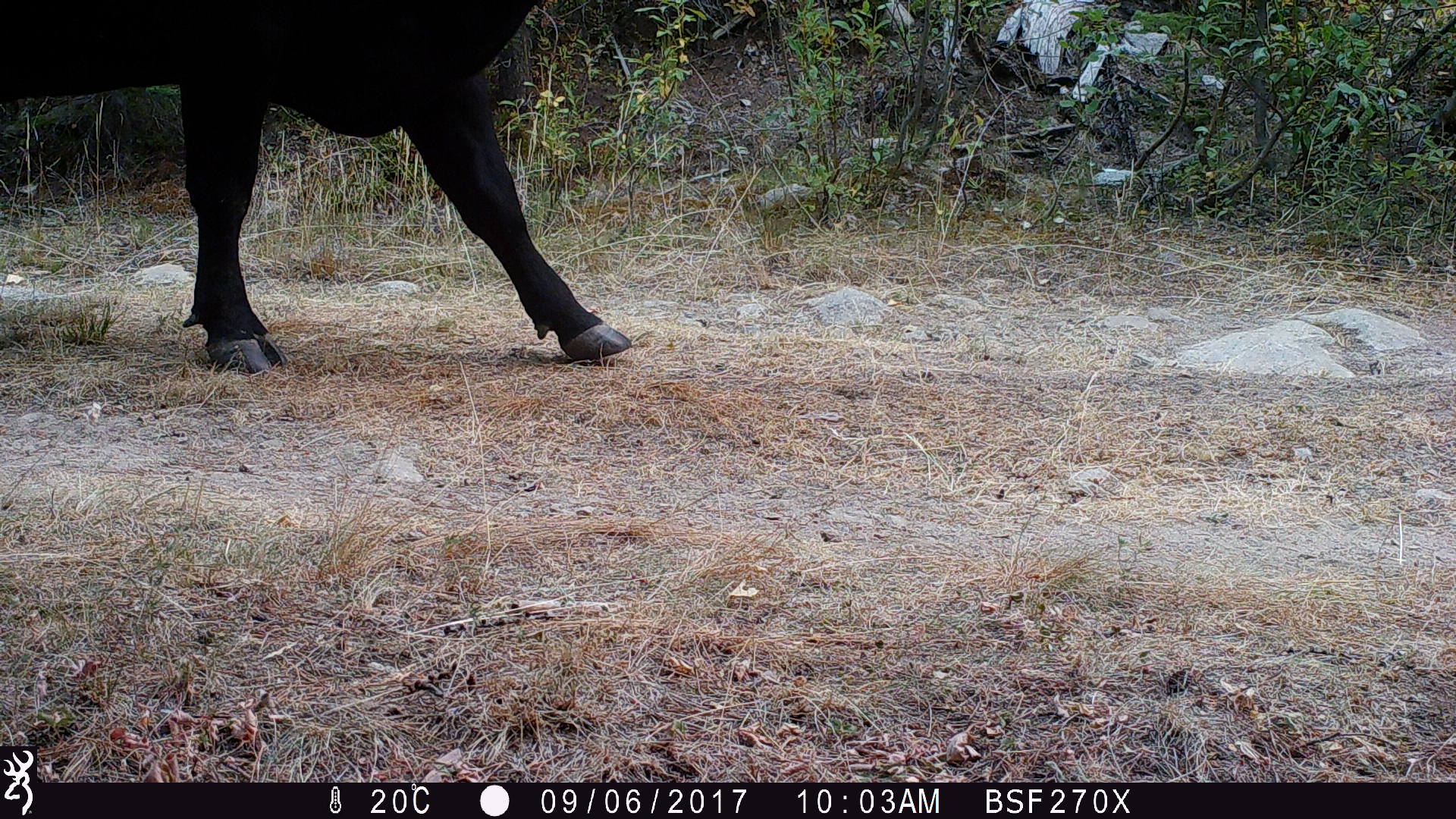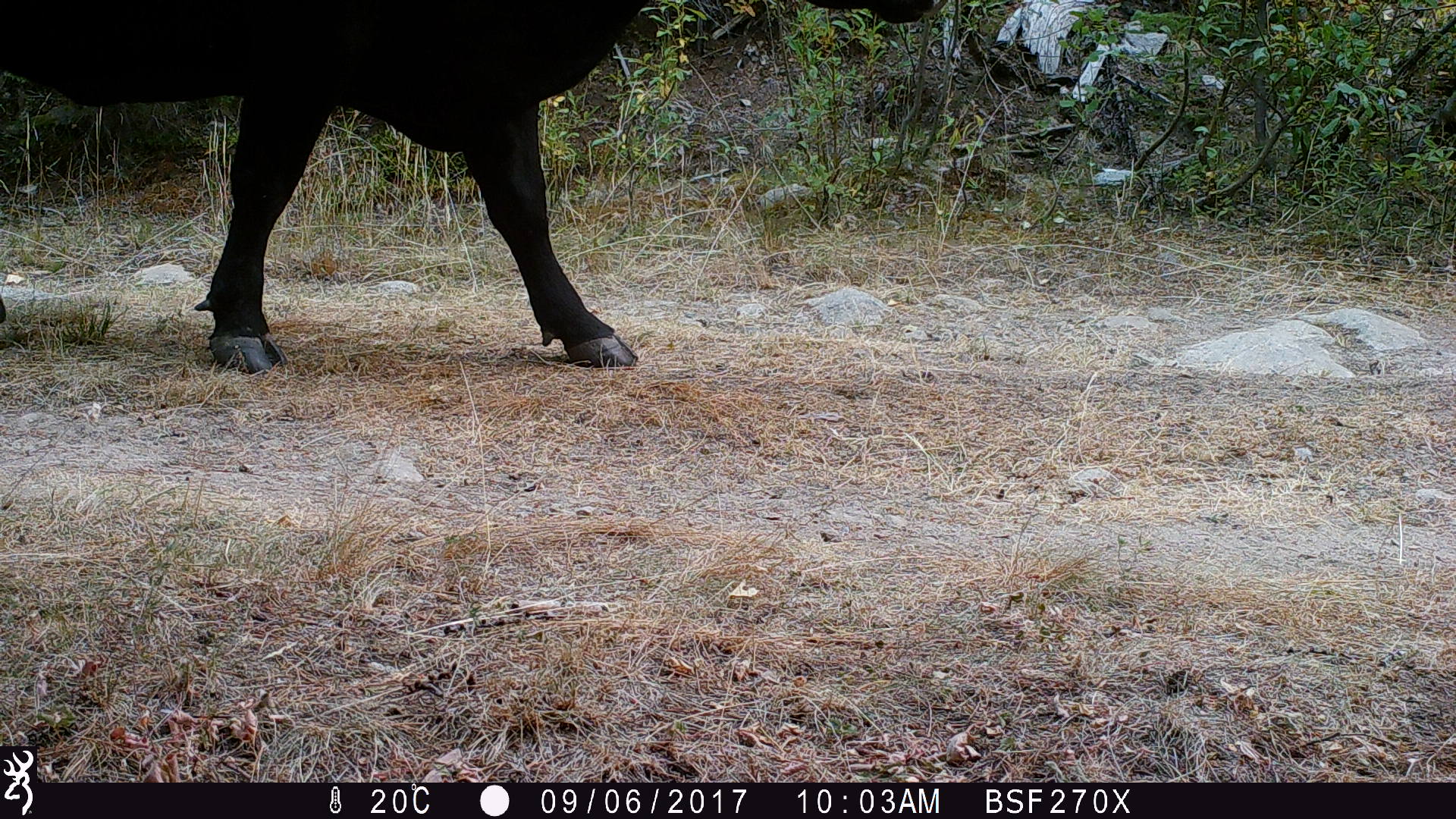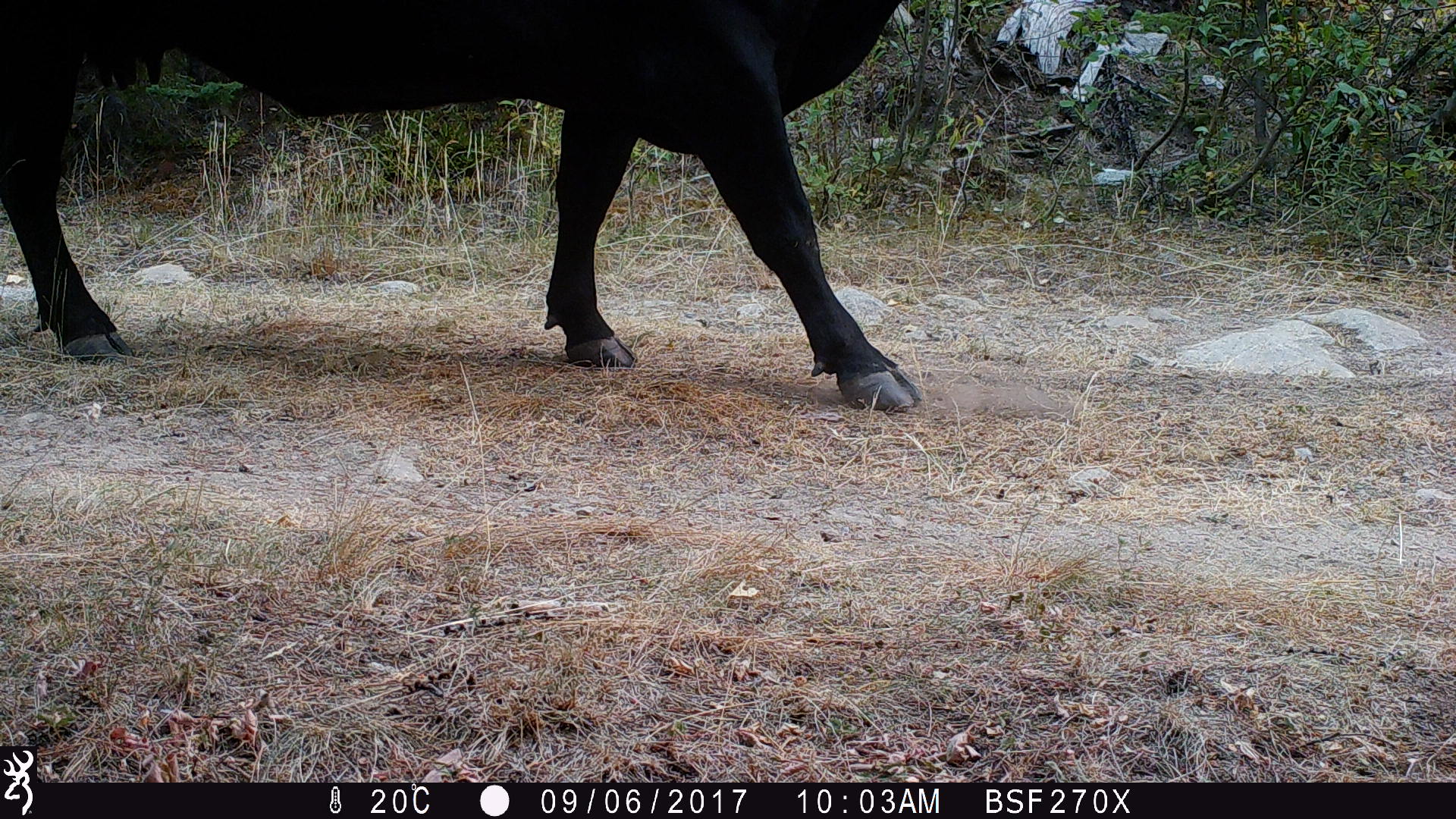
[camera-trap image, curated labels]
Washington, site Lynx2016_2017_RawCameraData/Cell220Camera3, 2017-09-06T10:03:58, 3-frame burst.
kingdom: Animalia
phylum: Chordata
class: Mammalia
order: Artiodactyla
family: Bovidae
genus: Bos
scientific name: Bos taurus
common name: domestic cattle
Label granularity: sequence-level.